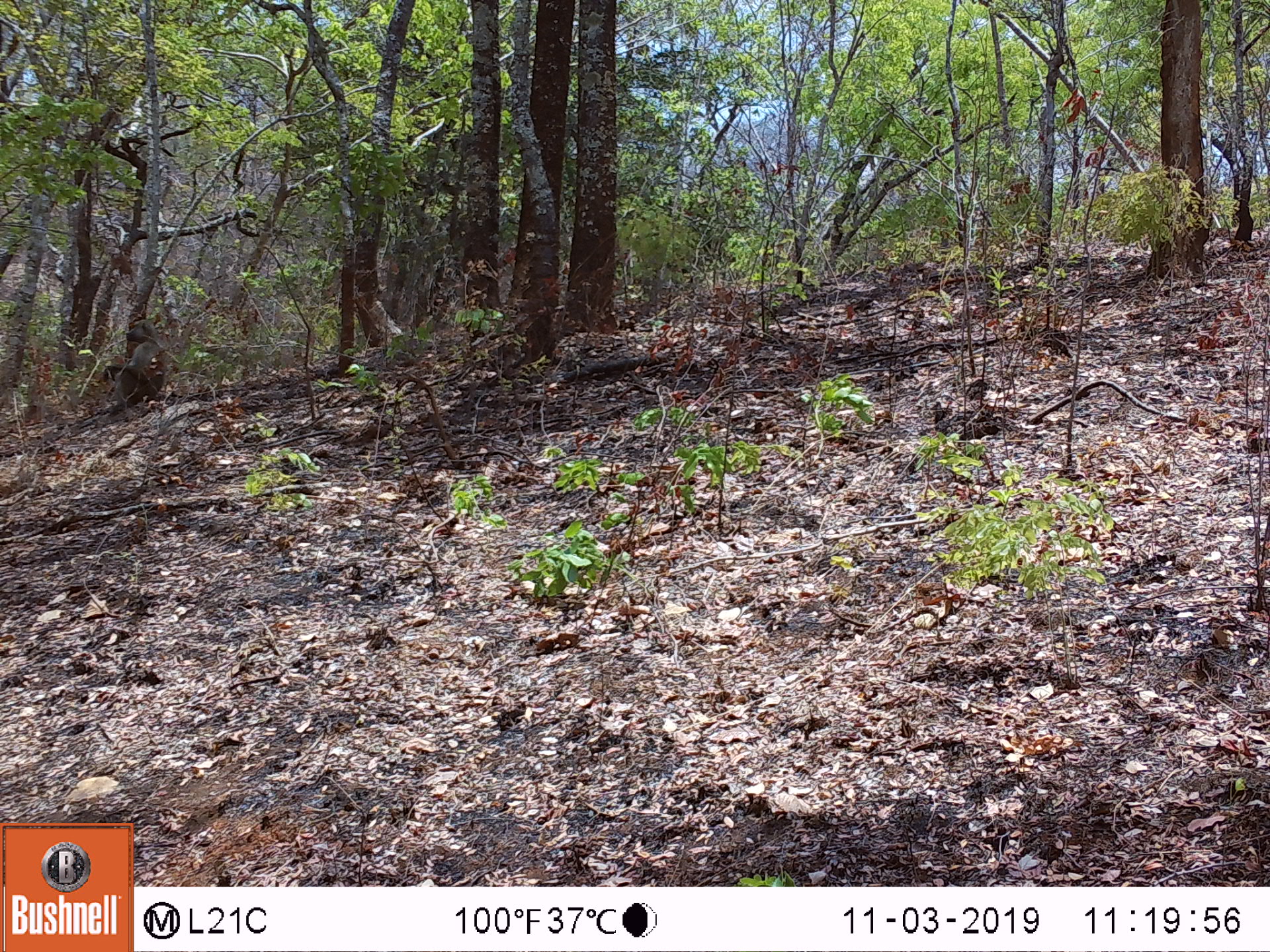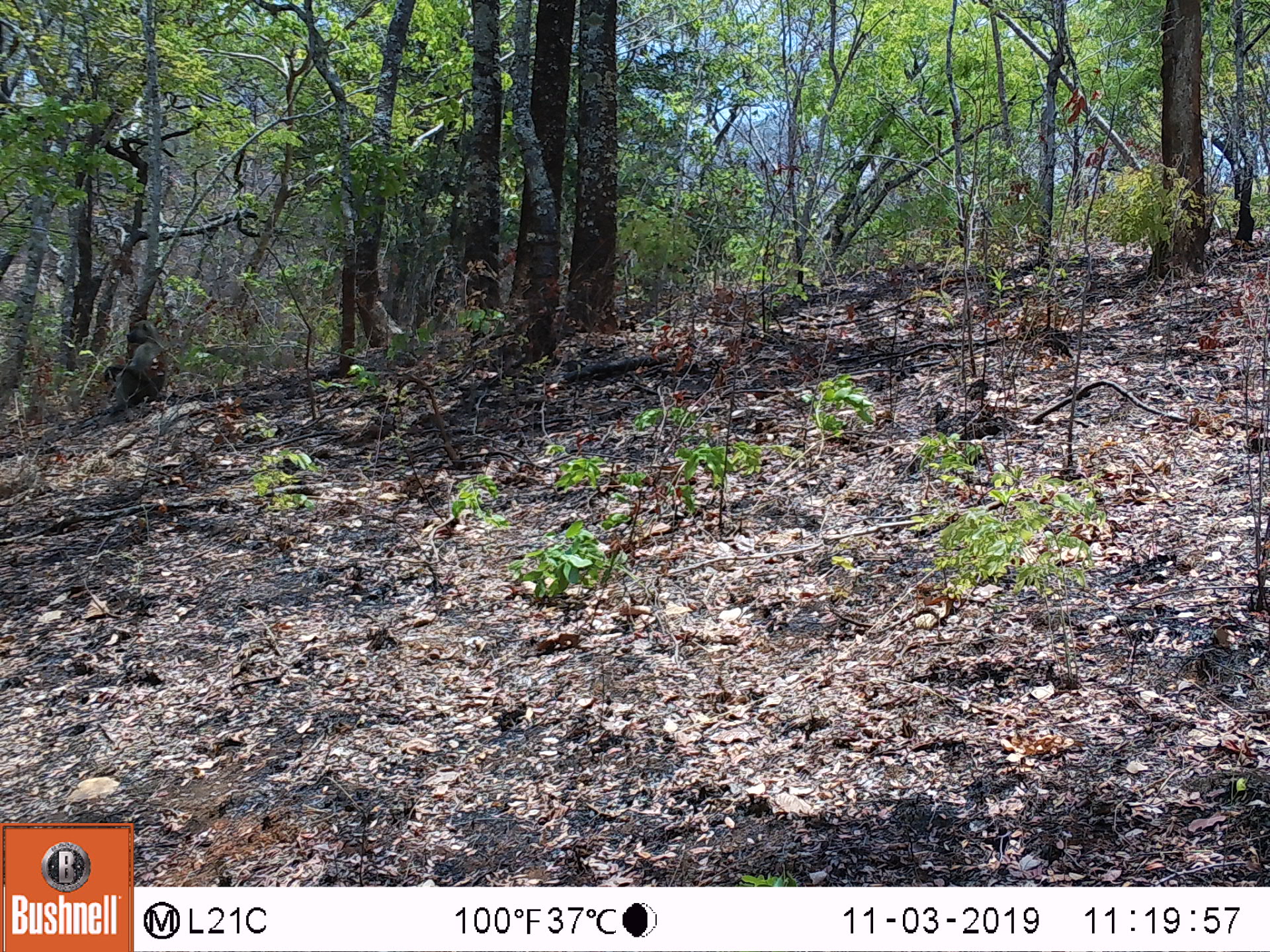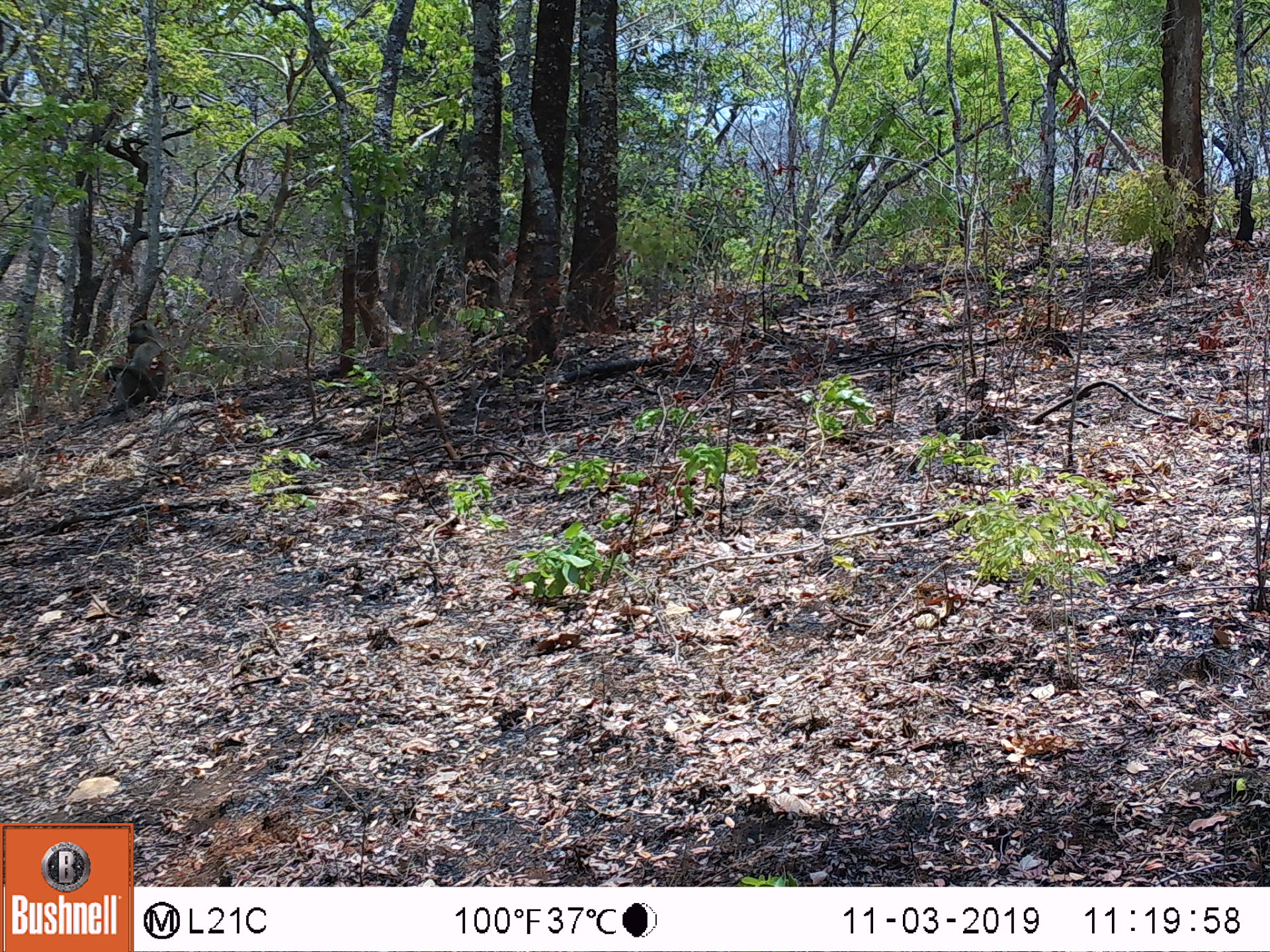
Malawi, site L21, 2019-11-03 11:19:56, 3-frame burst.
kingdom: Animalia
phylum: Chordata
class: Mammalia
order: Primates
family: Cercopithecidae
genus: Papio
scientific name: Papio cynocephalus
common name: yellow baboon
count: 1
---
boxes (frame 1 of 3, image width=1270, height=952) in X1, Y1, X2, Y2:
yellow baboon: 93, 313, 172, 421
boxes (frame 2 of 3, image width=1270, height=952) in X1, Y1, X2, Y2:
yellow baboon: 94, 313, 172, 414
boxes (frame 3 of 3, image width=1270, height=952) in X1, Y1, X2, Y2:
yellow baboon: 89, 315, 175, 422